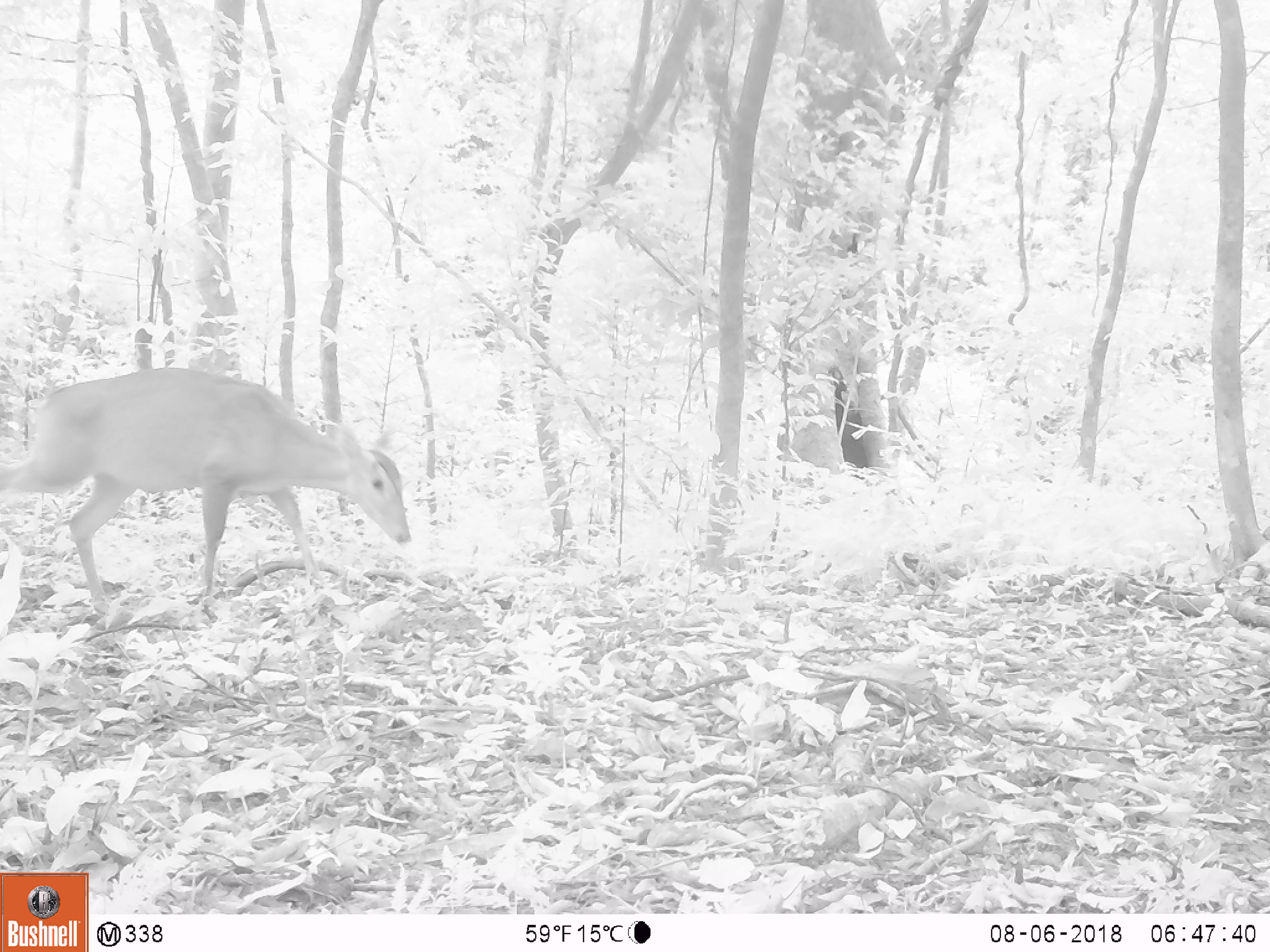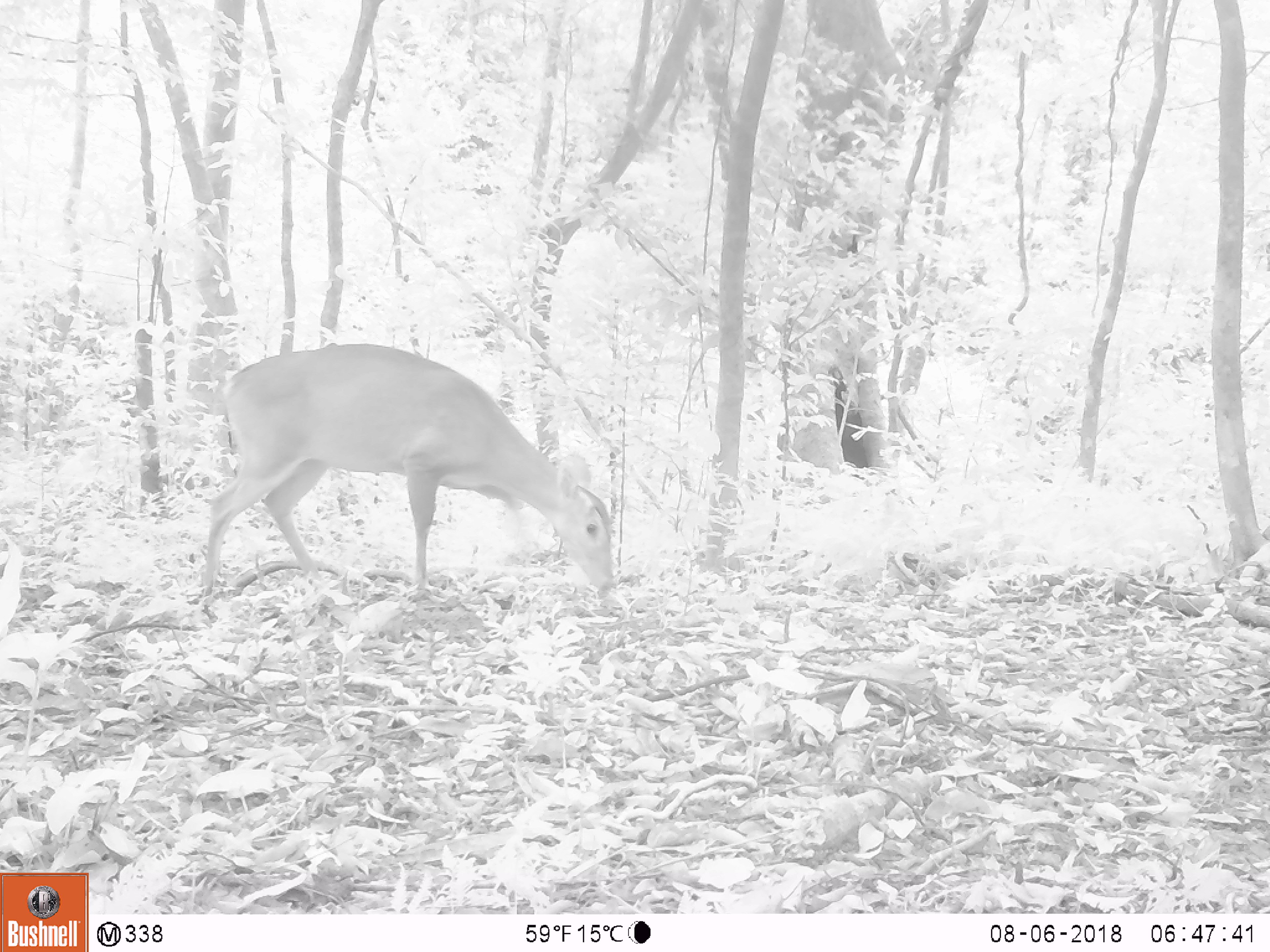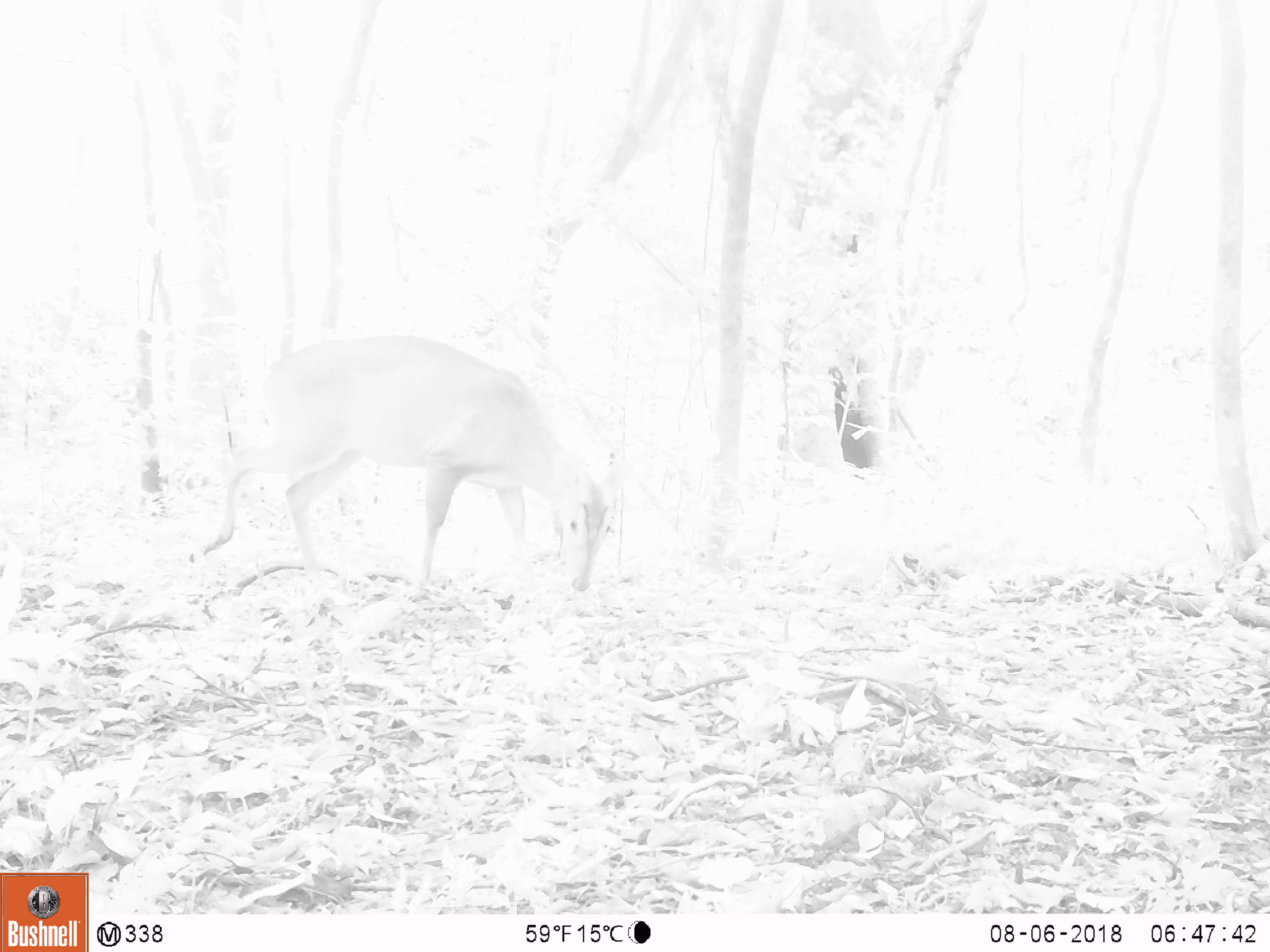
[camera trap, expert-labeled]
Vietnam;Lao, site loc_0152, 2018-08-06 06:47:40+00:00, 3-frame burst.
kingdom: Animalia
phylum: Chordata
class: Mammalia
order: Artiodactyla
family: Cervidae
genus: Muntiacus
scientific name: Muntiacus vuquangensis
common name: large-antlered muntjac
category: large antlered muntjac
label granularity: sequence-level